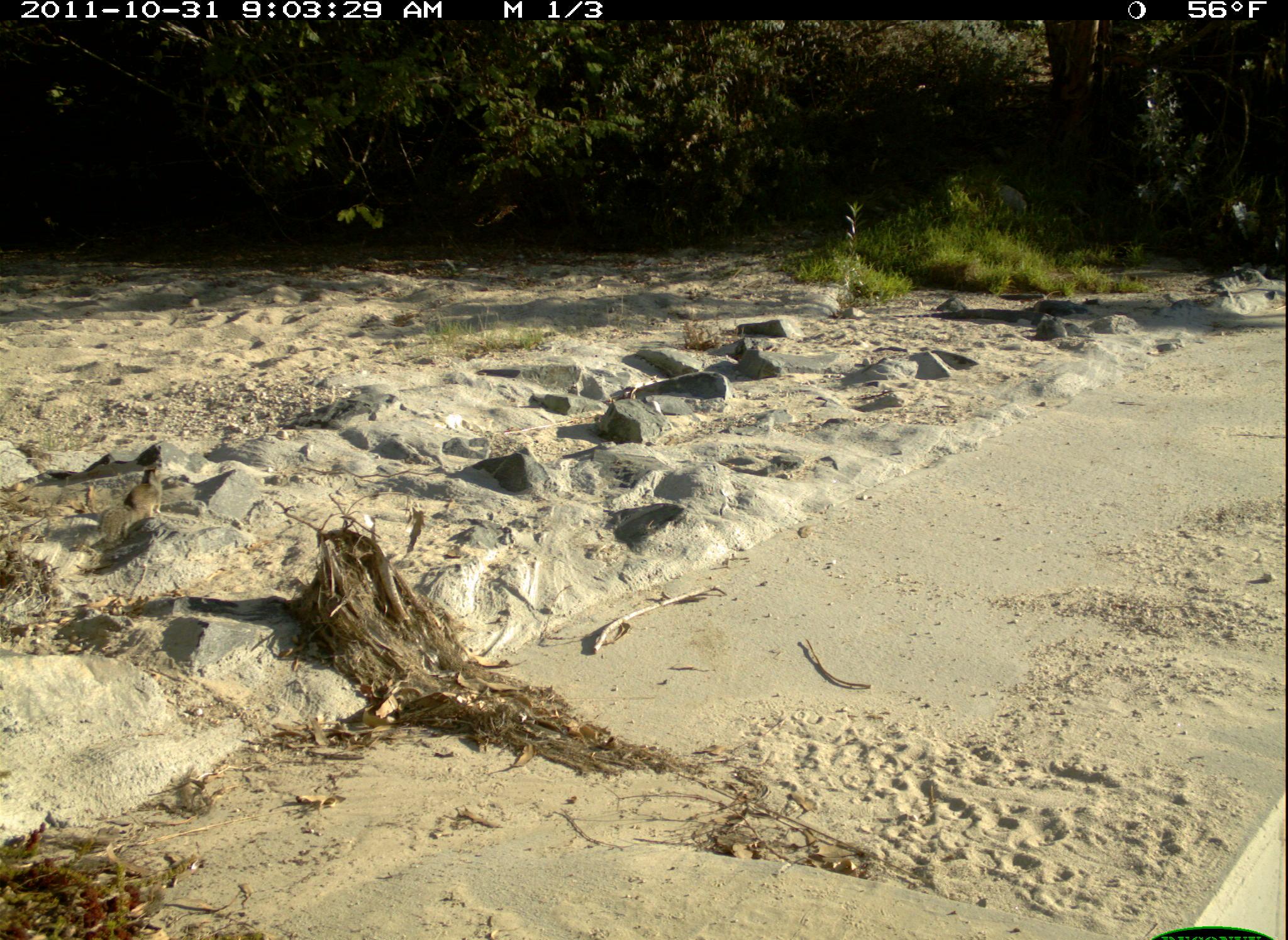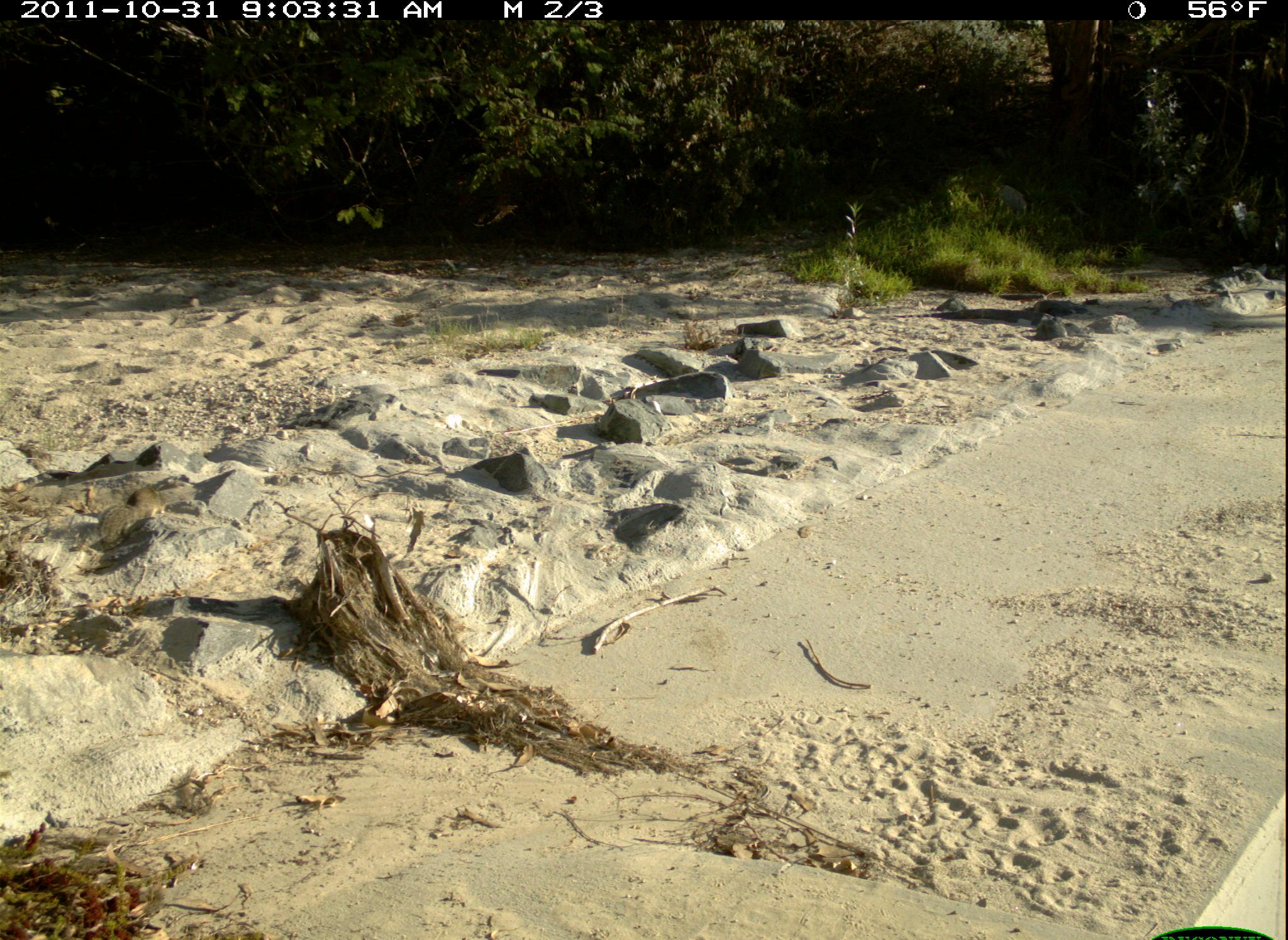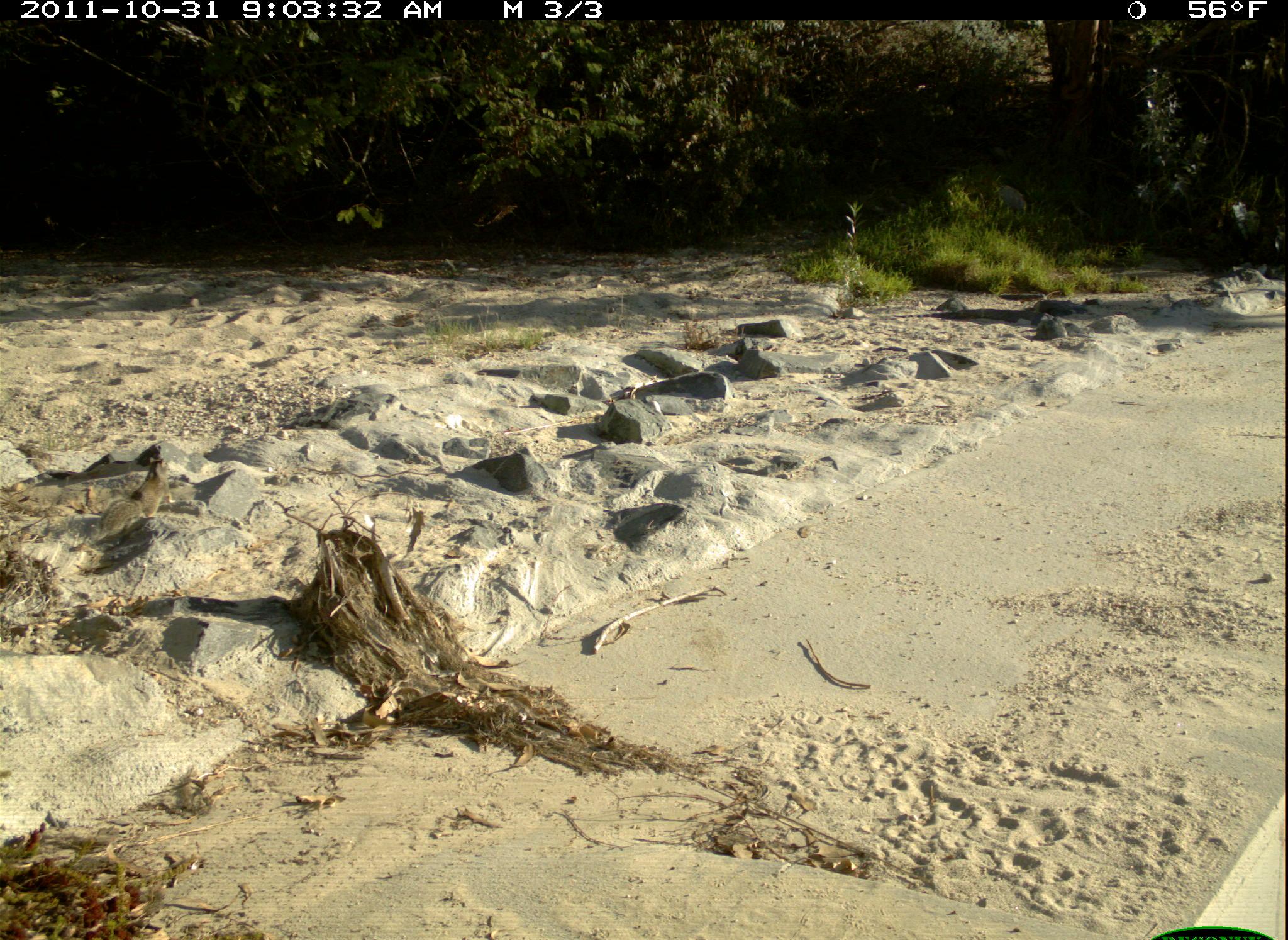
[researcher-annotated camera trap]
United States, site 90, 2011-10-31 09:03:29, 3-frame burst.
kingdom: Animalia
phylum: Chordata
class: Mammalia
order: Rodentia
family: Sciuridae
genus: Sciurus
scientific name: Sciurus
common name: squirrel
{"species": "squirrel (Sciurus)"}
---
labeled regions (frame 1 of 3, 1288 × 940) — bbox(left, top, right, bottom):
squirrel: bbox(100, 457, 175, 557)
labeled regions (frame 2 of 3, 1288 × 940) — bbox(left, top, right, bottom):
squirrel: bbox(86, 482, 178, 557)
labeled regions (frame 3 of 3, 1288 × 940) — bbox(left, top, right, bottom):
squirrel: bbox(86, 450, 185, 547)